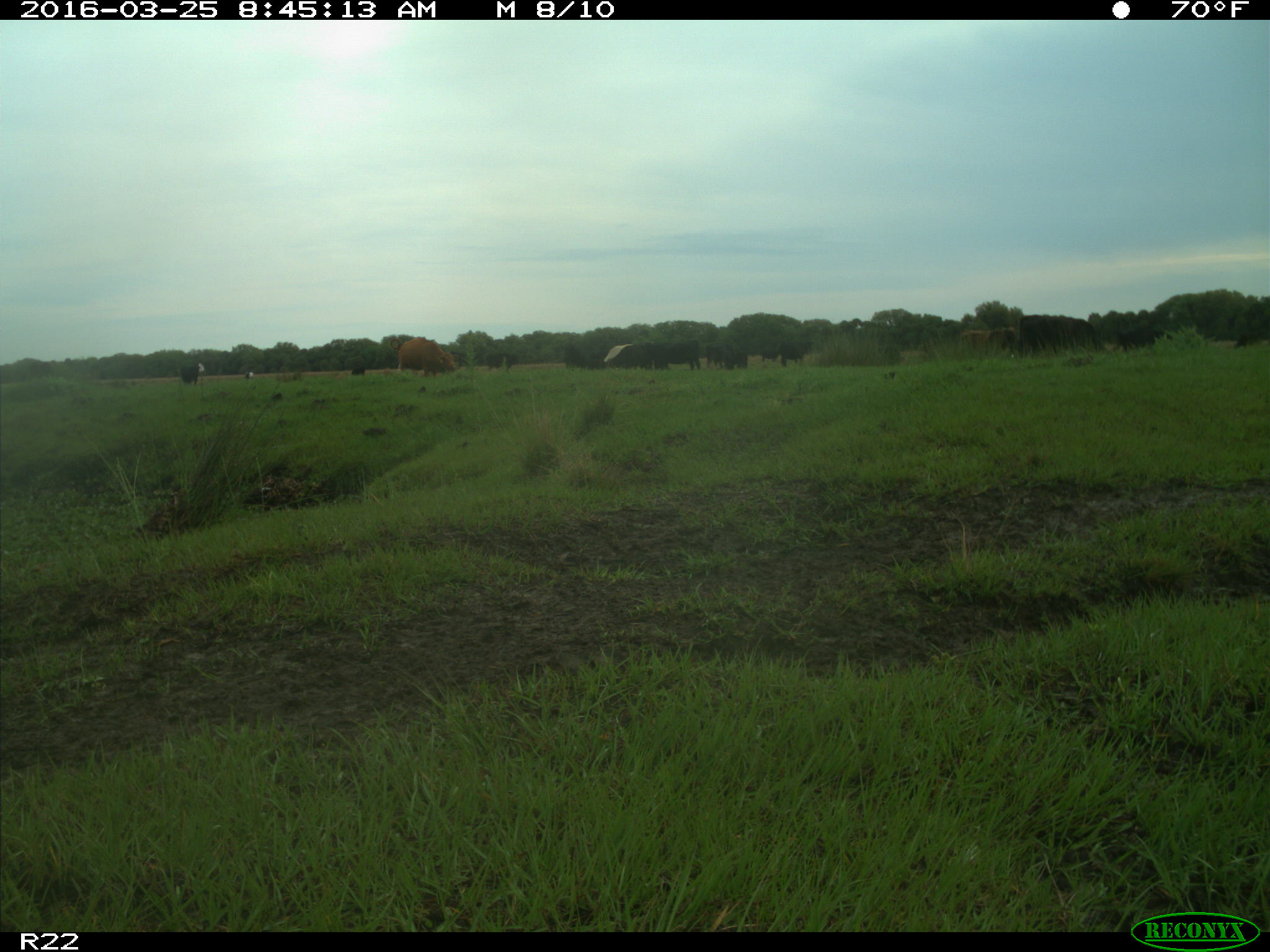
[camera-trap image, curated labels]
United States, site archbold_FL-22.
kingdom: Animalia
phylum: Chordata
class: Mammalia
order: Artiodactyla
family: Bovidae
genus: Bos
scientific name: Bos taurus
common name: domestic cow